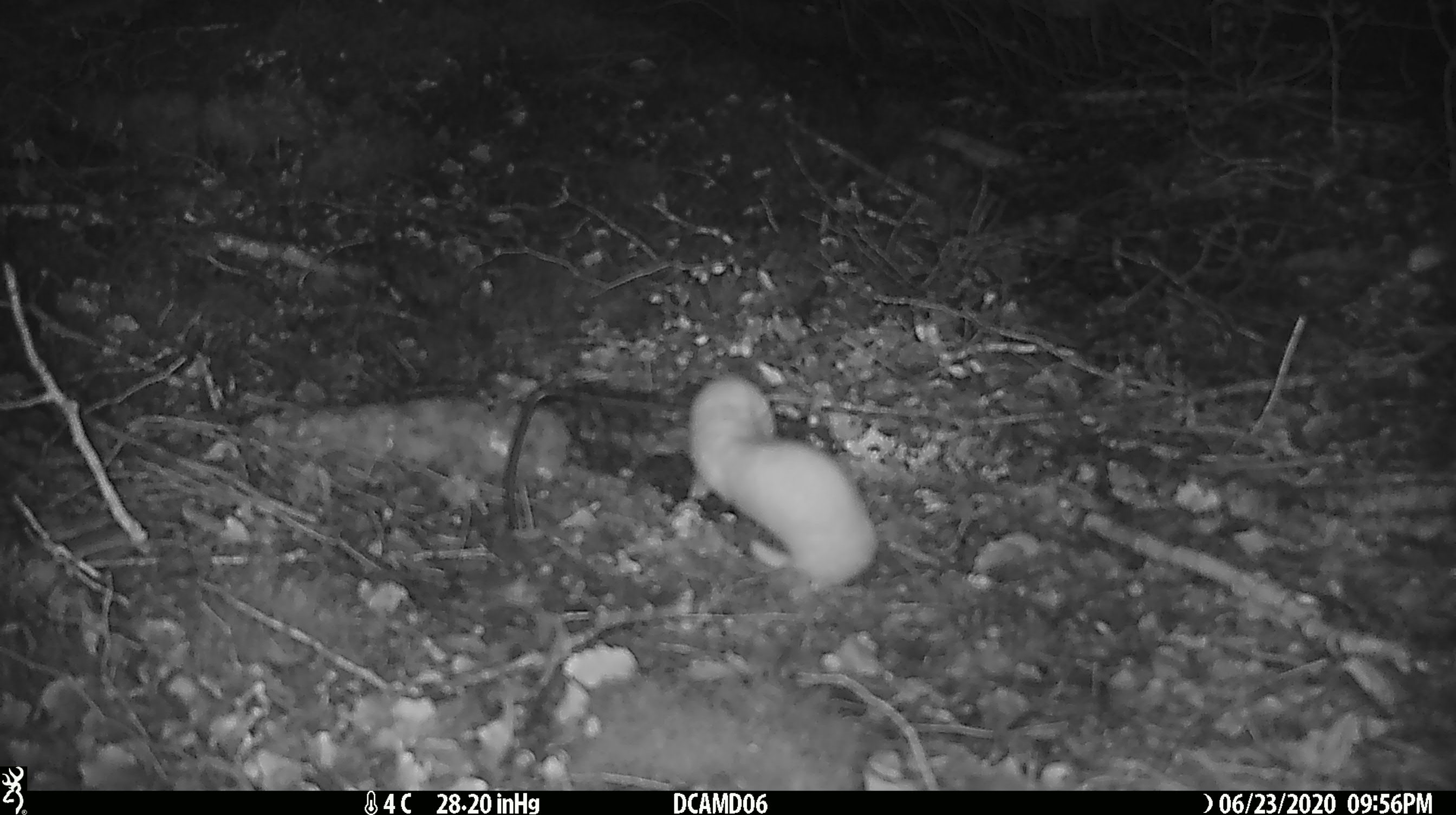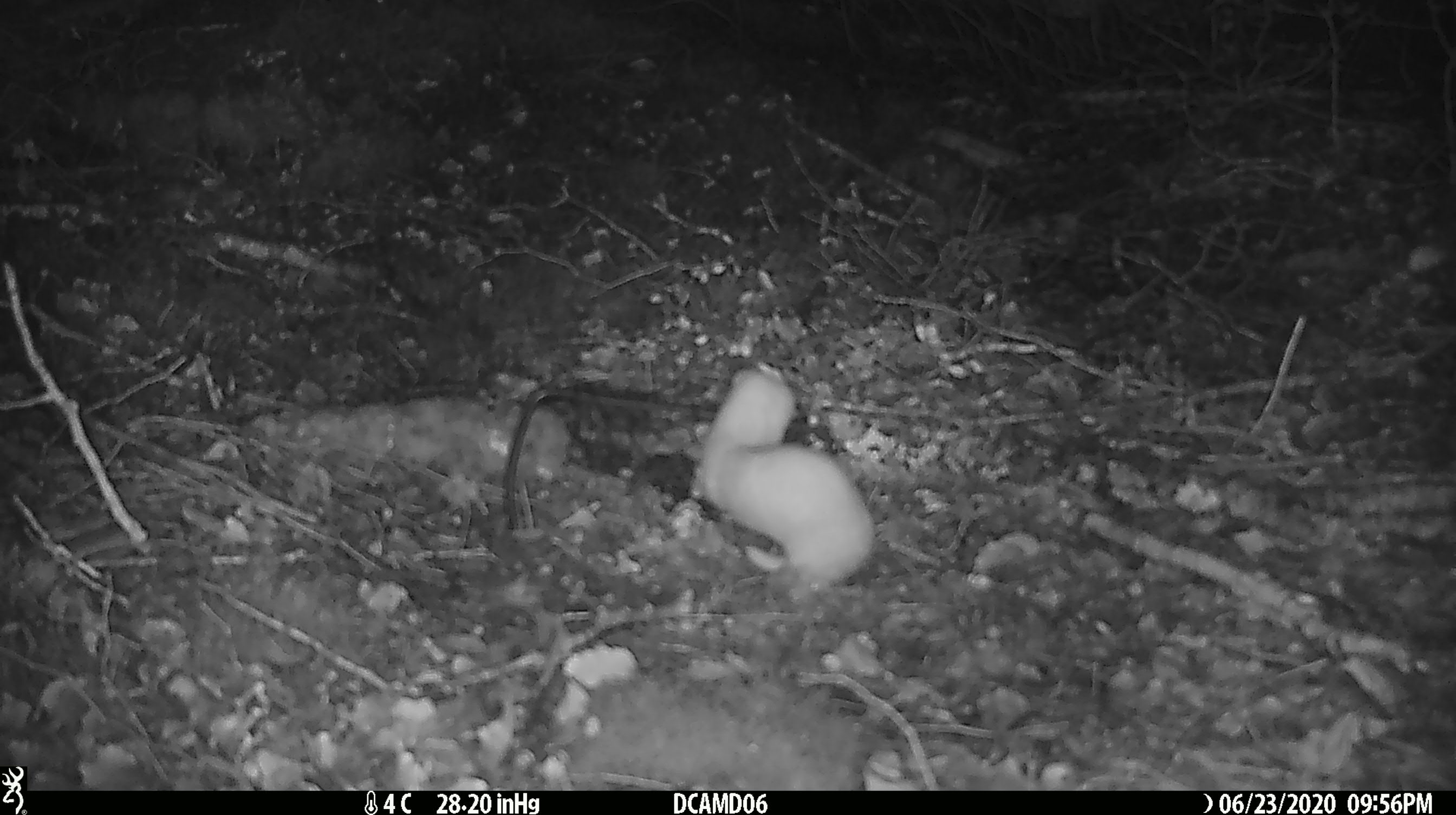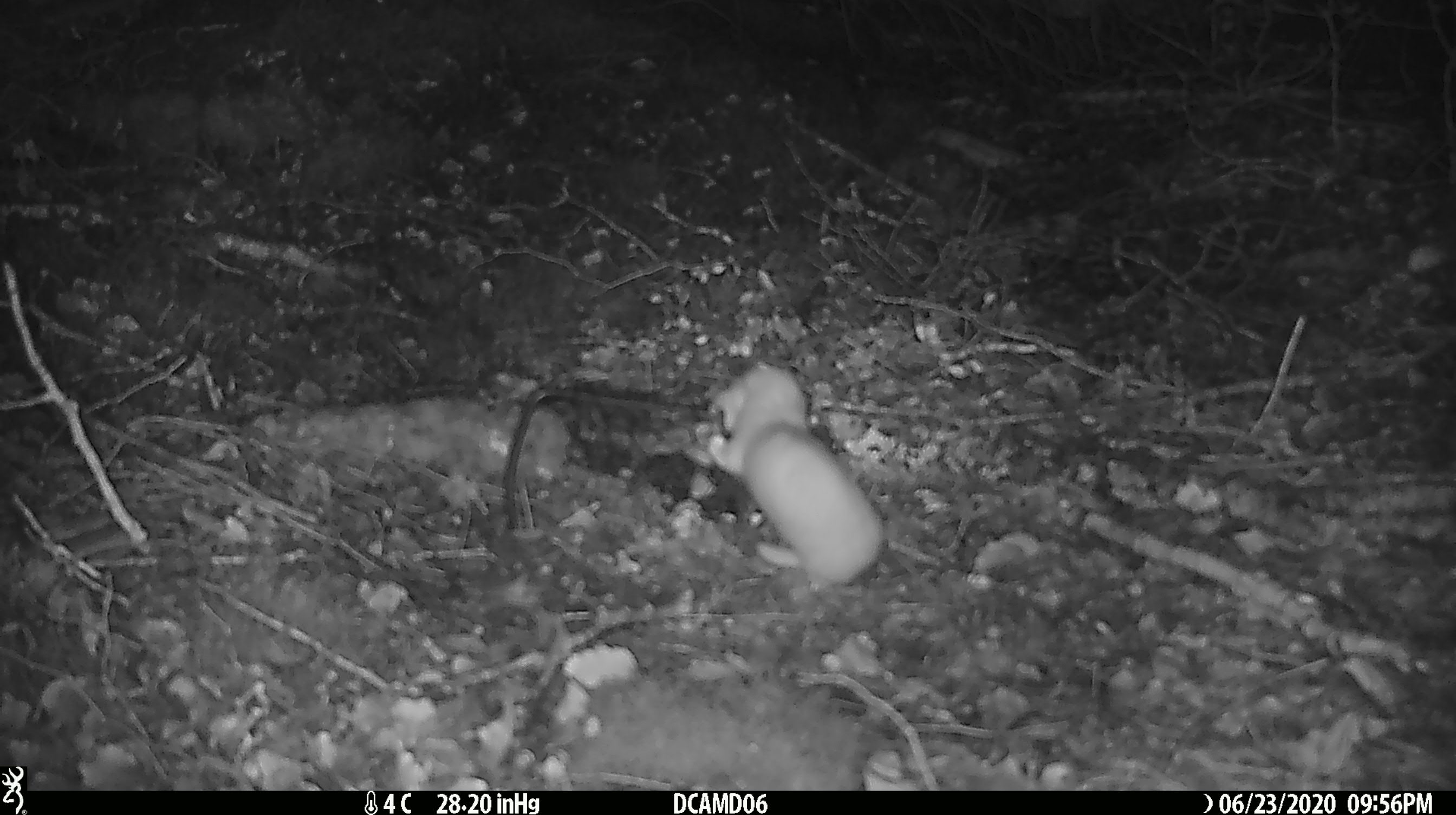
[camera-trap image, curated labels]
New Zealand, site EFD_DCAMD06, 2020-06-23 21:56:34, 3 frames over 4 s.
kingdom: Animalia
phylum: Chordata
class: Mammalia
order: Carnivora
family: Mustelidae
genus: Mustela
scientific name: Mustela nivalis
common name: least weasel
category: weasel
Weasel (least weasel) (Mustela nivalis).